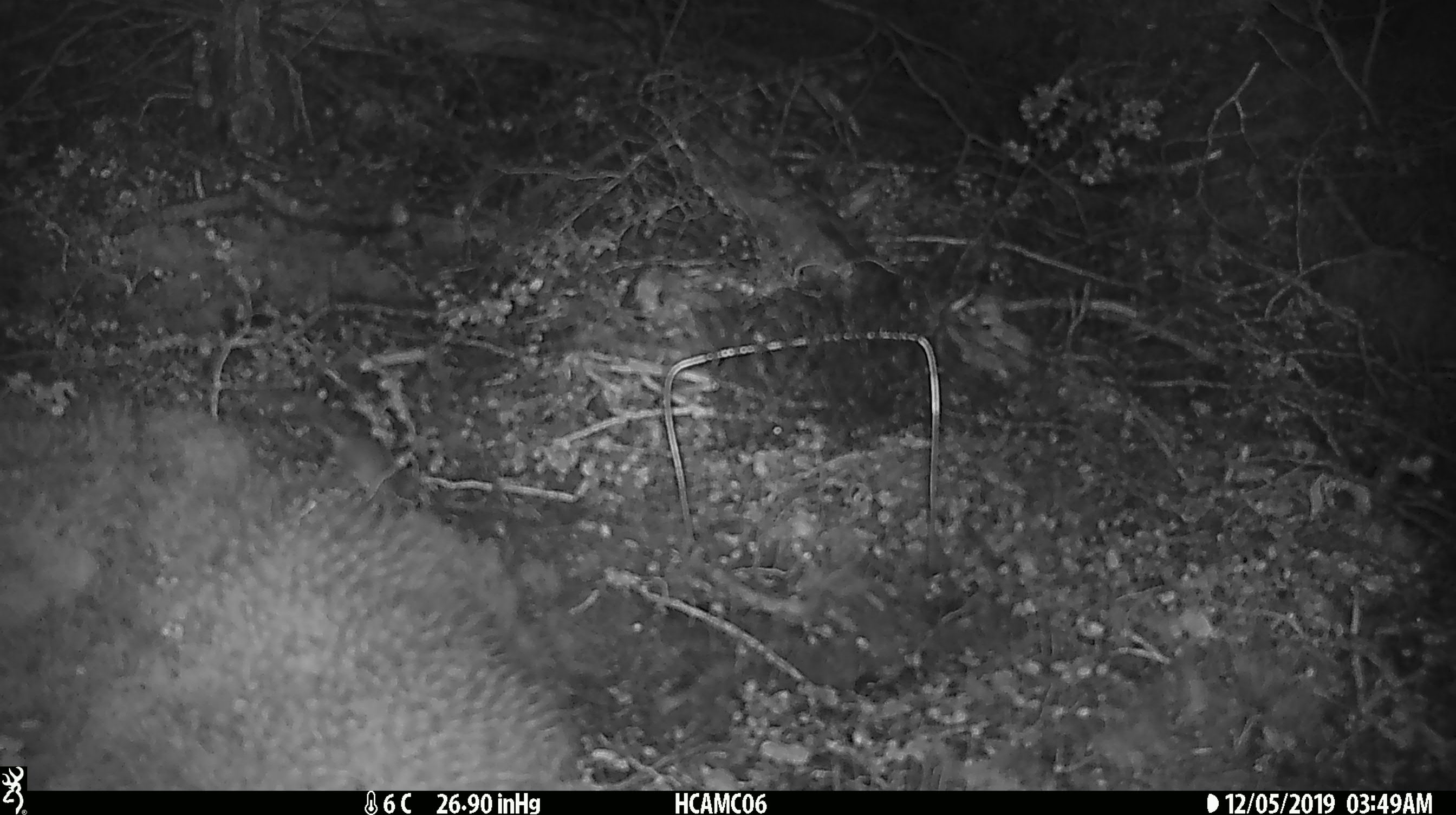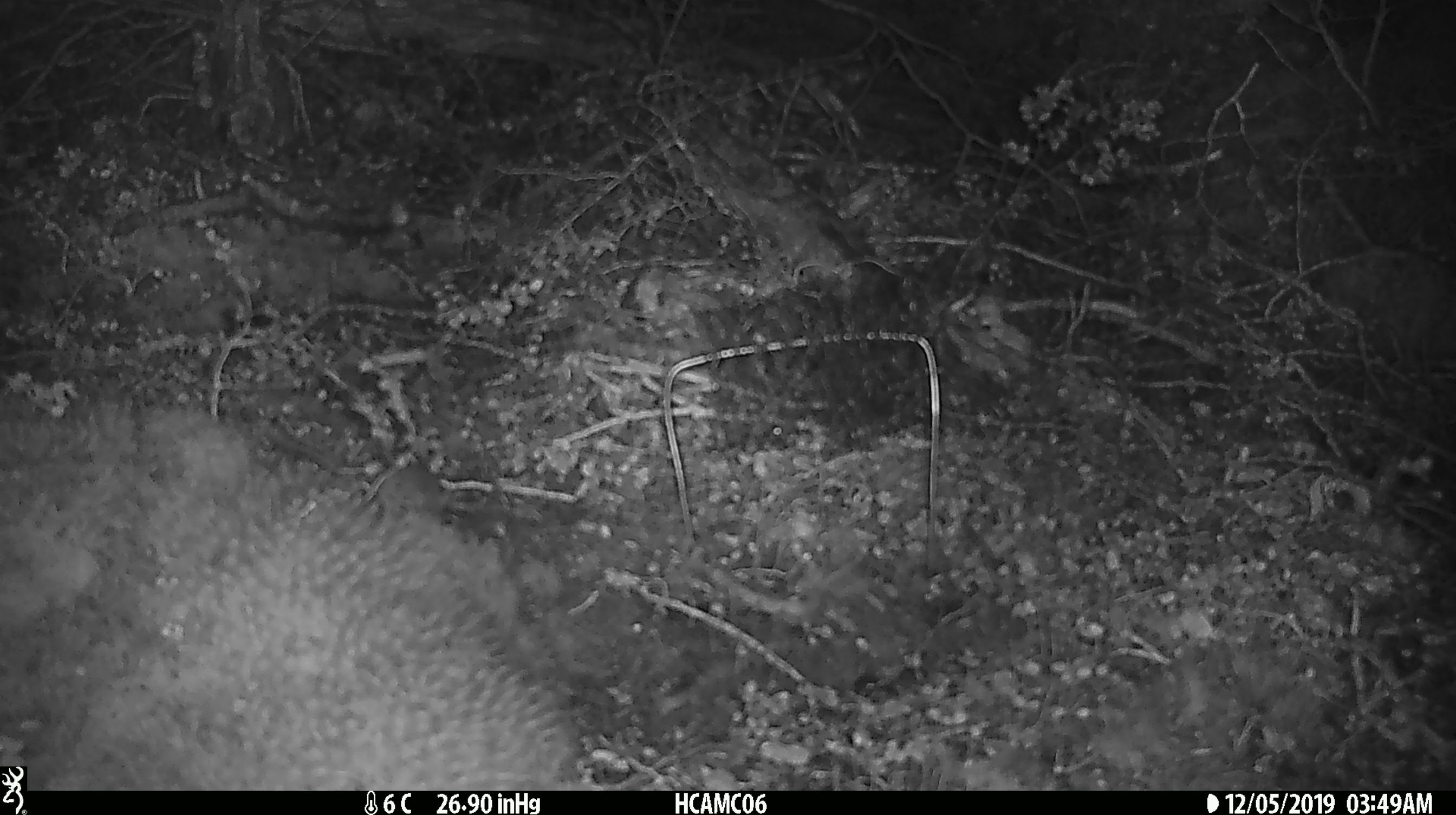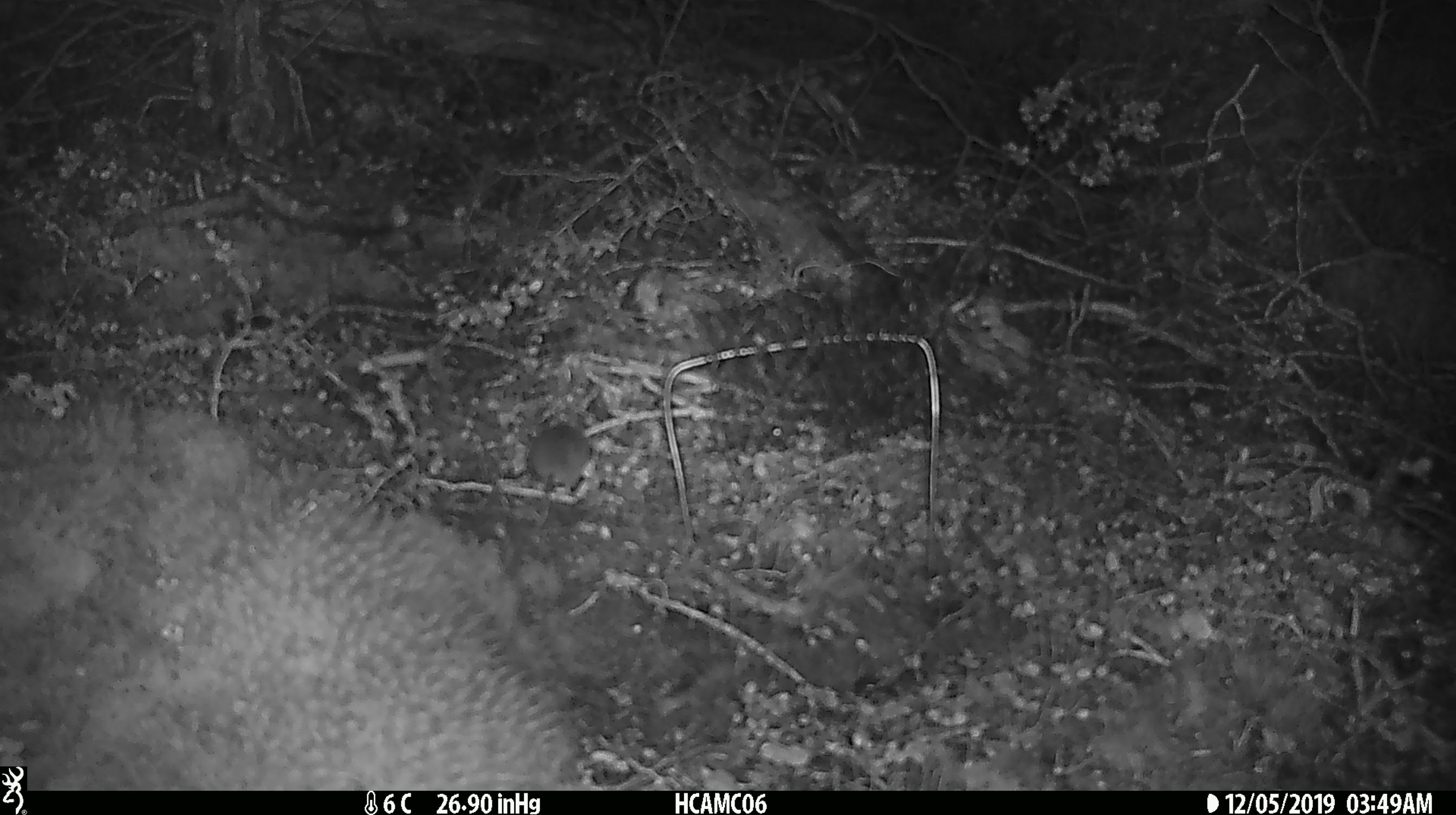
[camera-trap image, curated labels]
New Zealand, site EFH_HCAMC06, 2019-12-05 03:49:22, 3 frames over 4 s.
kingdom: Animalia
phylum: Chordata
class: Mammalia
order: Rodentia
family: Muridae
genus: Mus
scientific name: Mus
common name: mouse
Mouse (Mus).